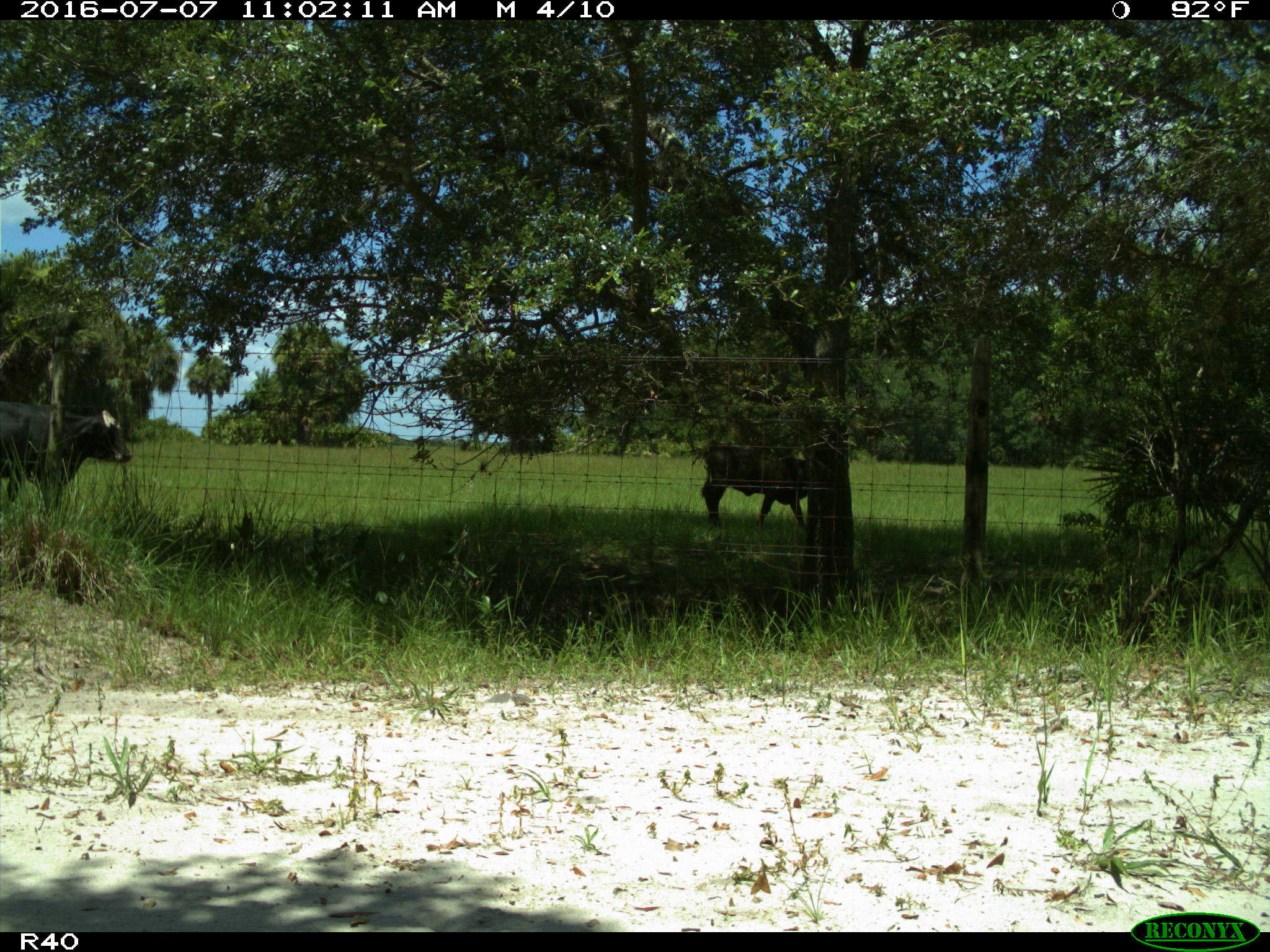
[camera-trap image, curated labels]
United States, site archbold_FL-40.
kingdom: Animalia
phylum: Chordata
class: Mammalia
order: Artiodactyla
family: Bovidae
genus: Bos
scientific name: Bos taurus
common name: domestic cow